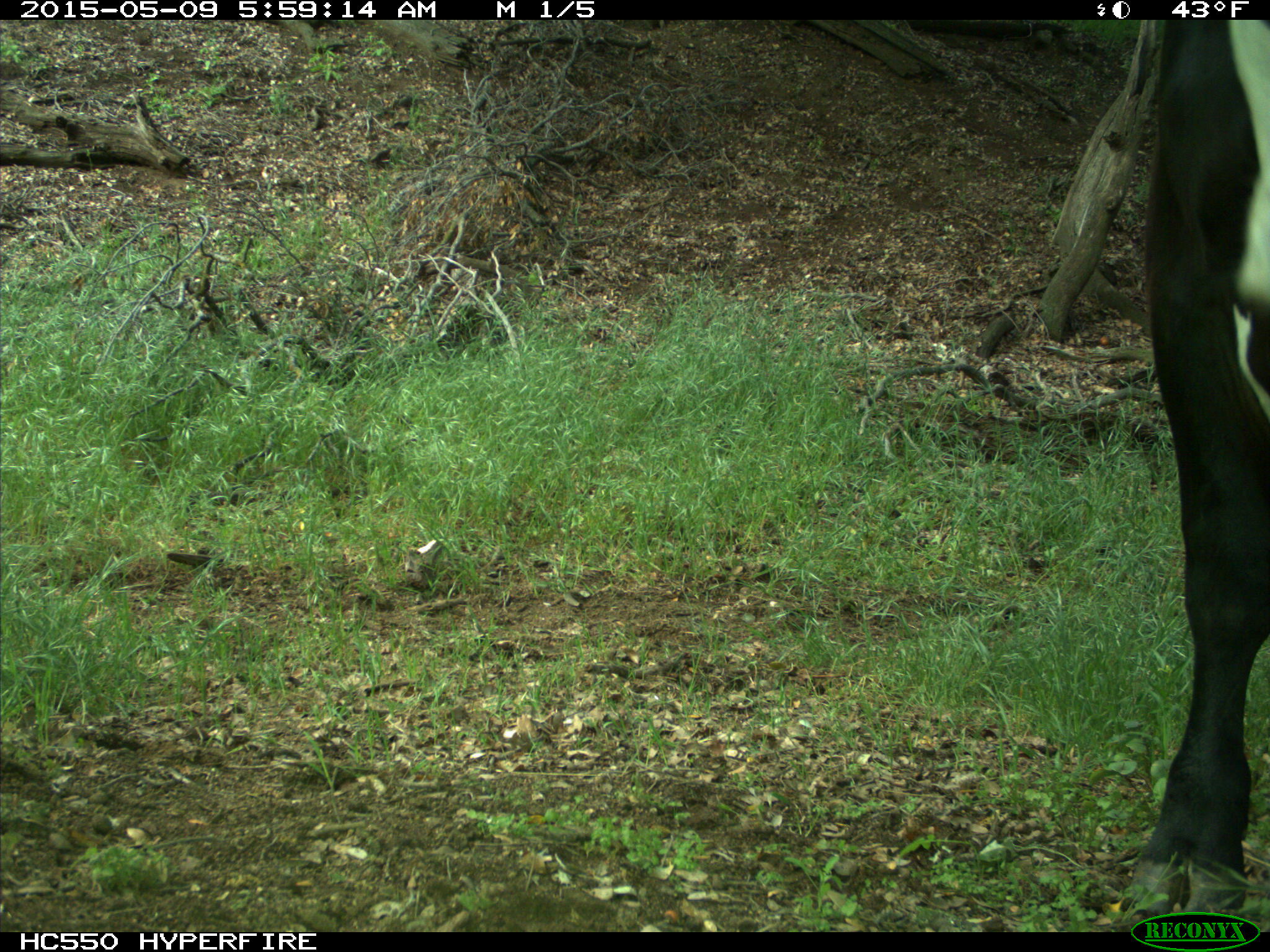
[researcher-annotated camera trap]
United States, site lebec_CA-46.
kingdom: Animalia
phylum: Chordata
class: Mammalia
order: Artiodactyla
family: Bovidae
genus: Bos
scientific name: Bos taurus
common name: domestic cow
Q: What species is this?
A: Bos taurus (domestic cow).